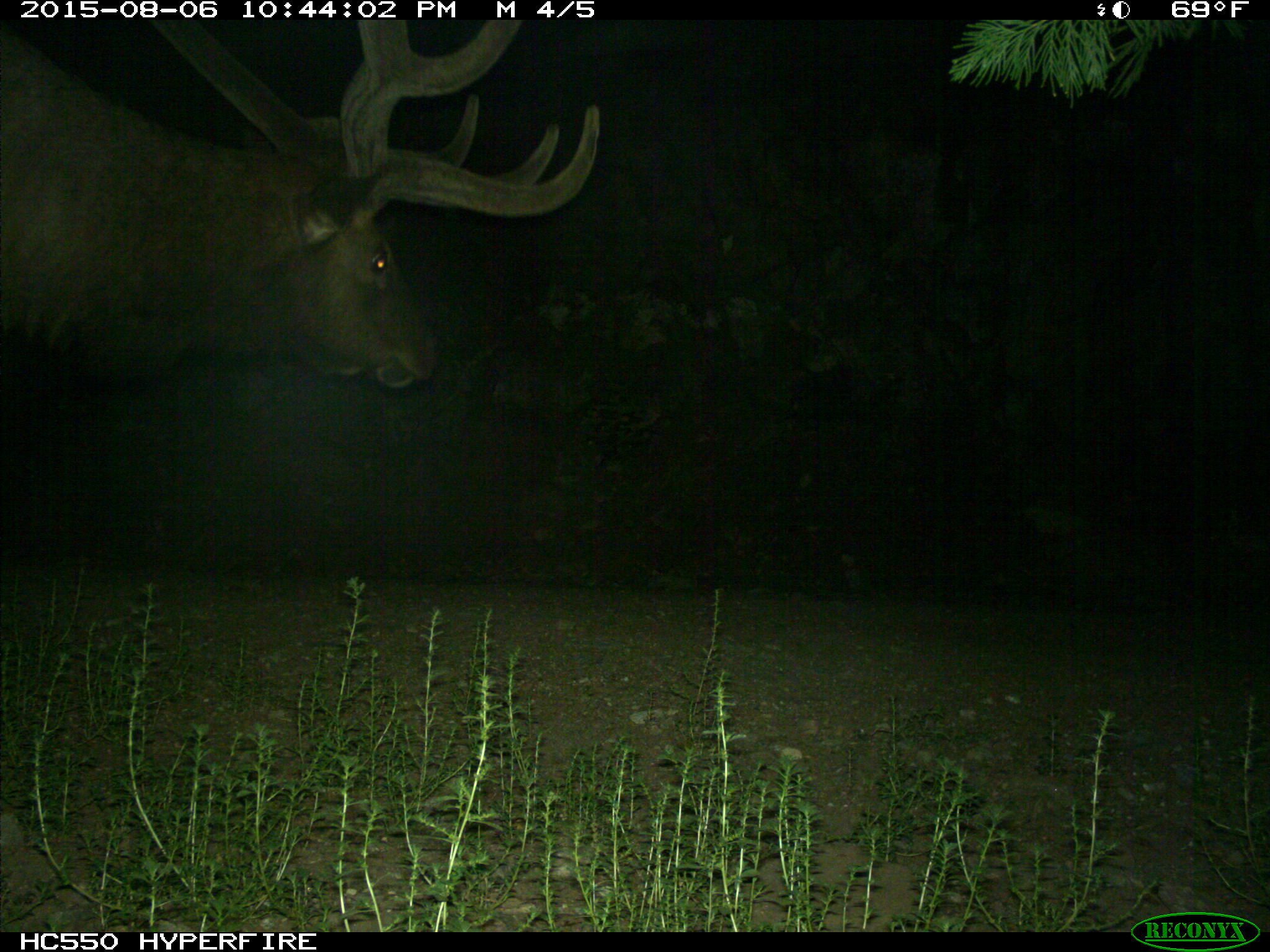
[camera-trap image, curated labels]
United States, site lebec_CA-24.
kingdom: Animalia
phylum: Chordata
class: Mammalia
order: Artiodactyla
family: Cervidae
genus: Cervus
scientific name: Cervus canadensis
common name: elk